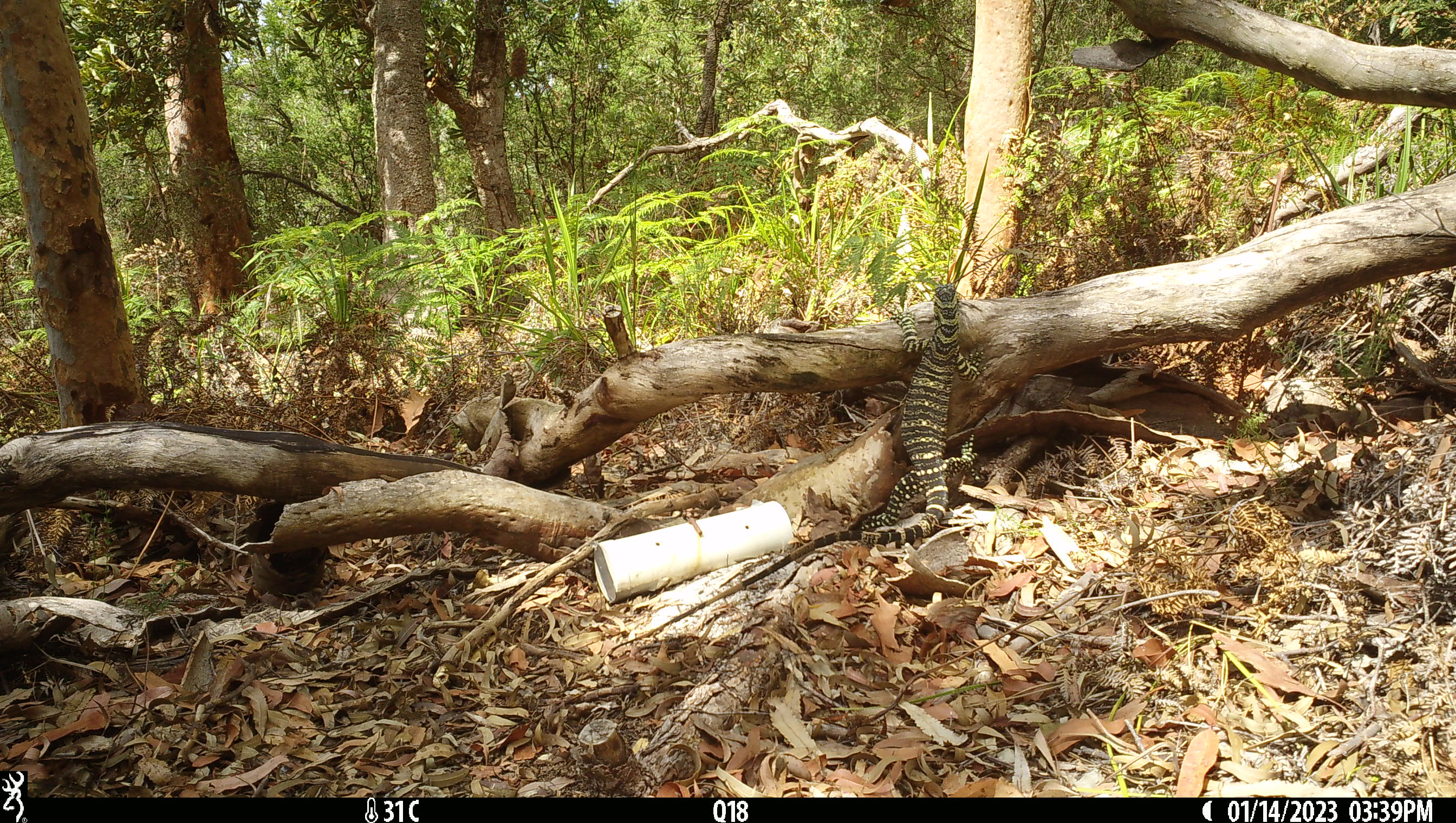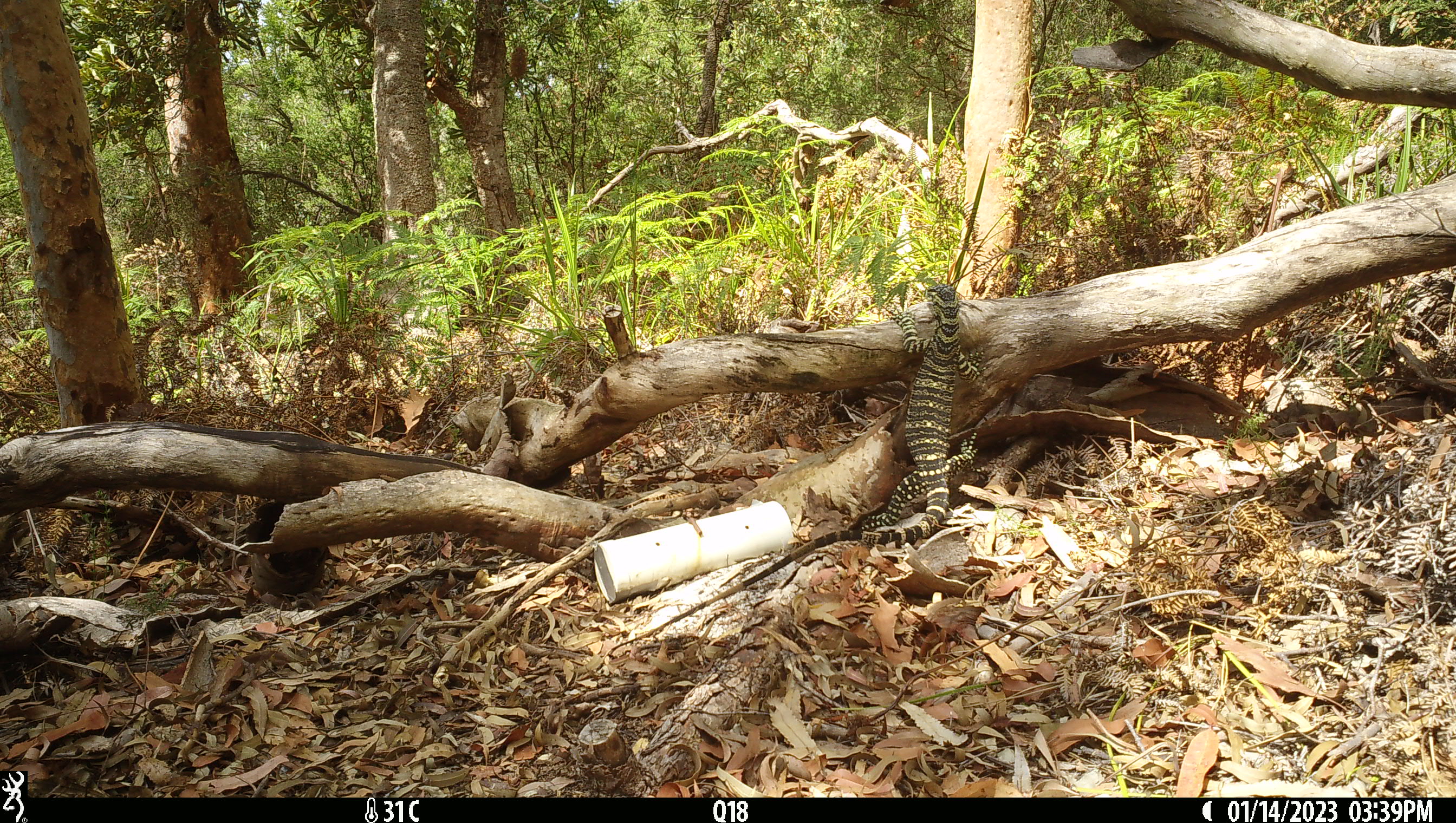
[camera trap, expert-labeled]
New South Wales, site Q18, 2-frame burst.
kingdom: Animalia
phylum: Chordata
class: Reptilia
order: Squamata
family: Varanidae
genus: Varanus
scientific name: Varanus varius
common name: lace monitor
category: goanna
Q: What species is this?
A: Goanna (lace monitor) (Varanus varius).